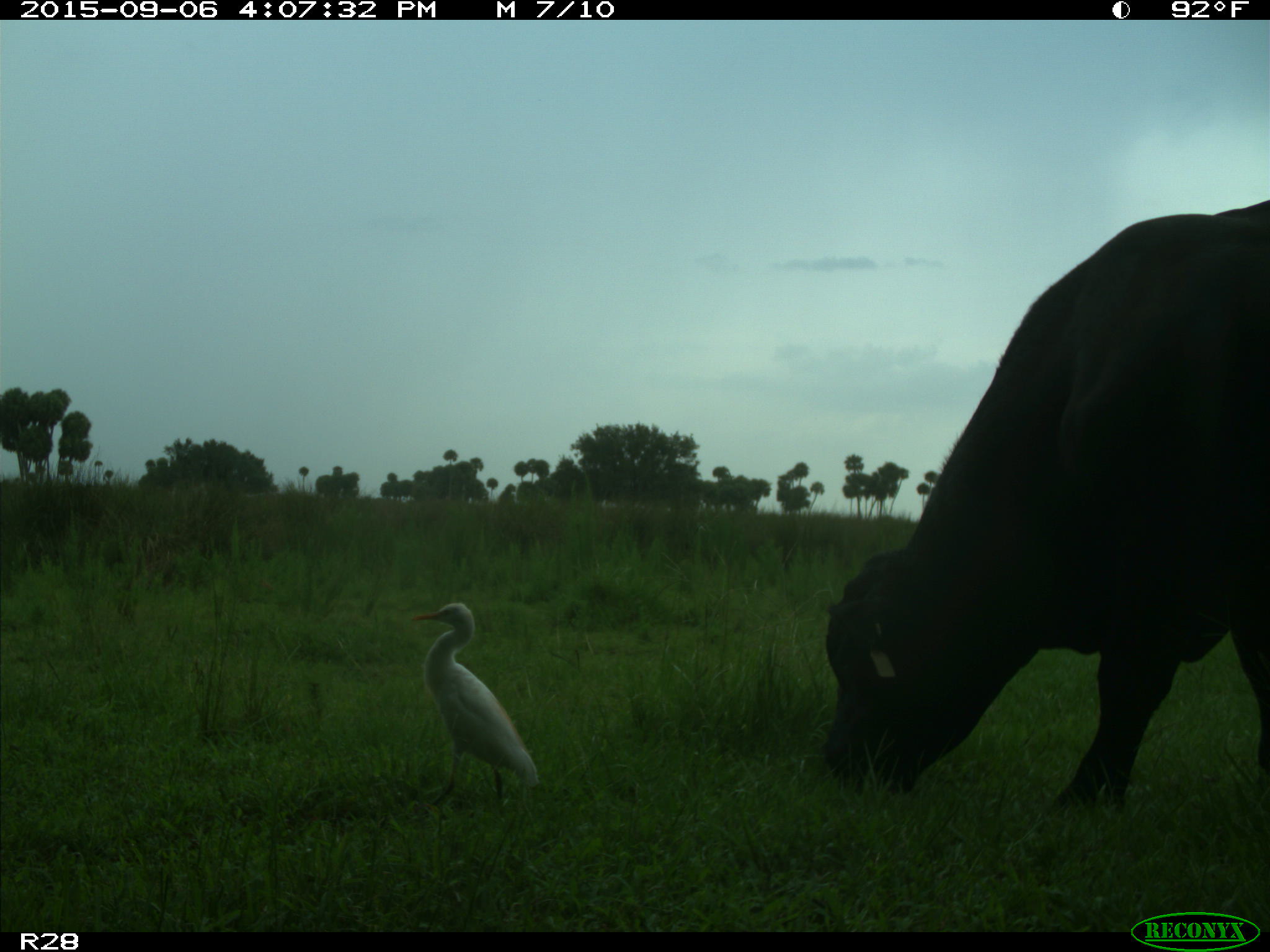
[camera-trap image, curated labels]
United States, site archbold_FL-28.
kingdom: Animalia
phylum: Chordata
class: Mammalia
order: Artiodactyla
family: Bovidae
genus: Bos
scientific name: Bos taurus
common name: domestic cow